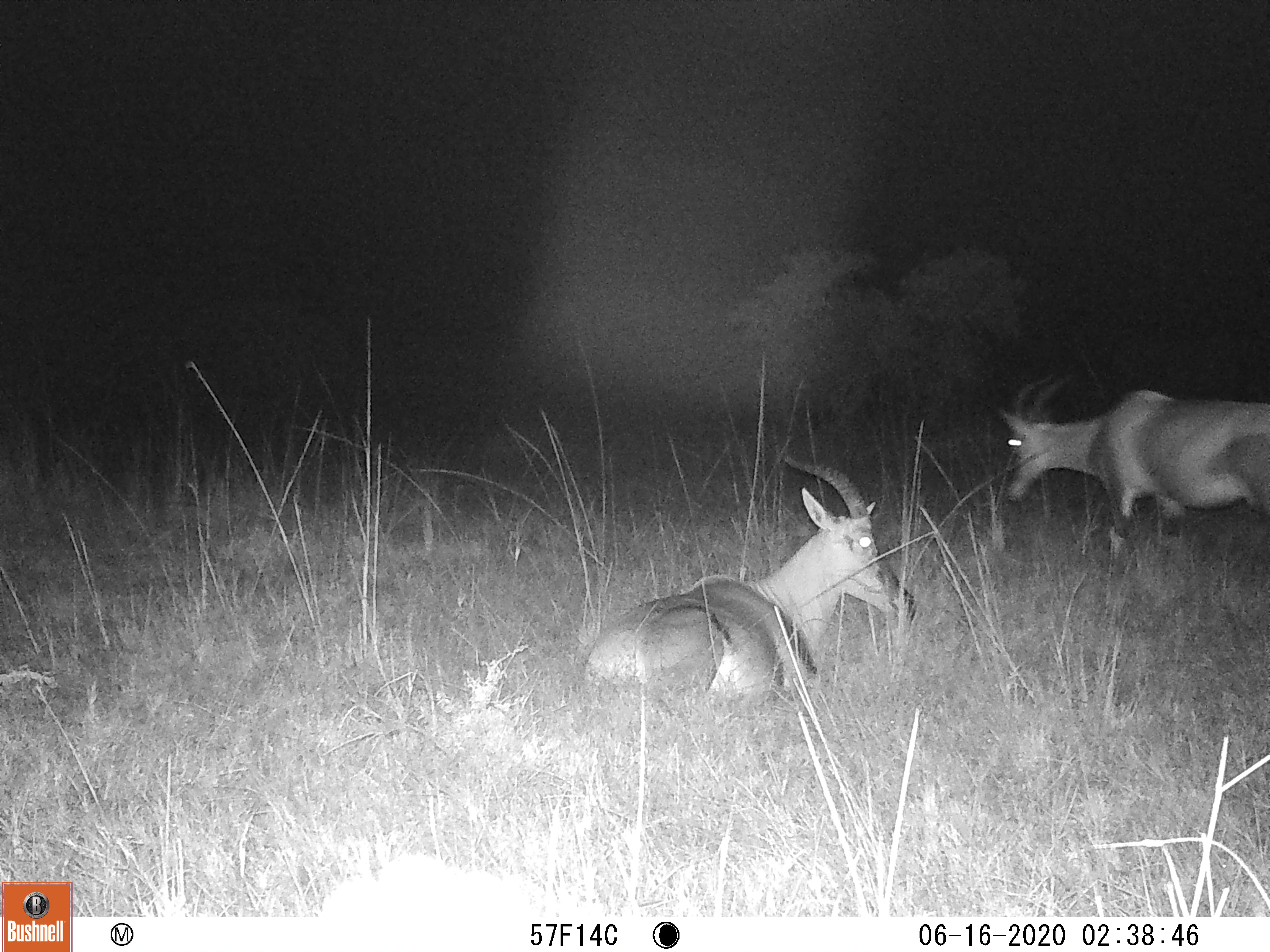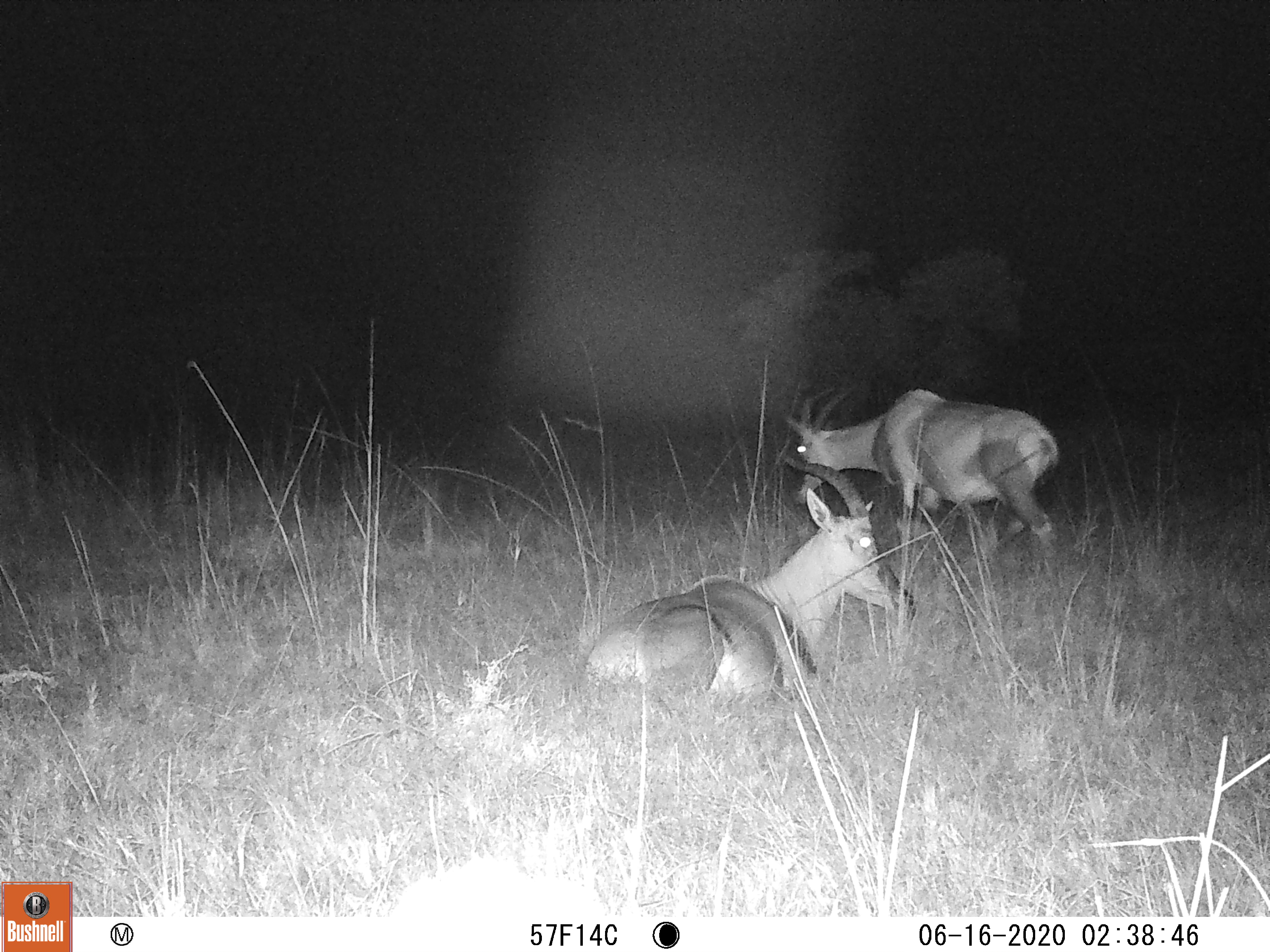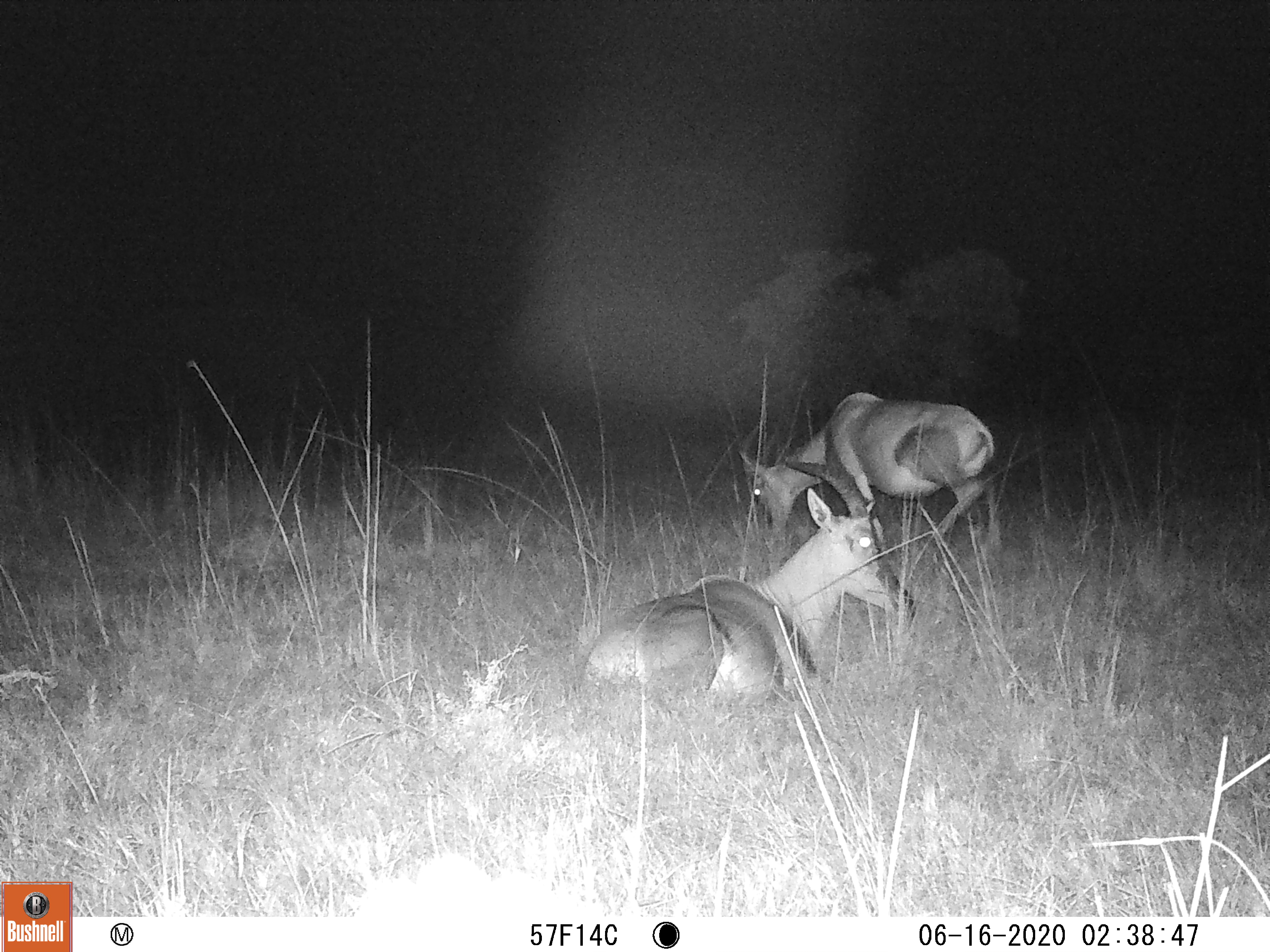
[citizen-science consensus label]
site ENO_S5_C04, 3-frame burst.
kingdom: Animalia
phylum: Chordata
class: Mammalia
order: Artiodactyla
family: Bovidae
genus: Damaliscus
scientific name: Damaliscus lunatus jimela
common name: topi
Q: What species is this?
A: Topi (Damaliscus lunatus jimela).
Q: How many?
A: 2.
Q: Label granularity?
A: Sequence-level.